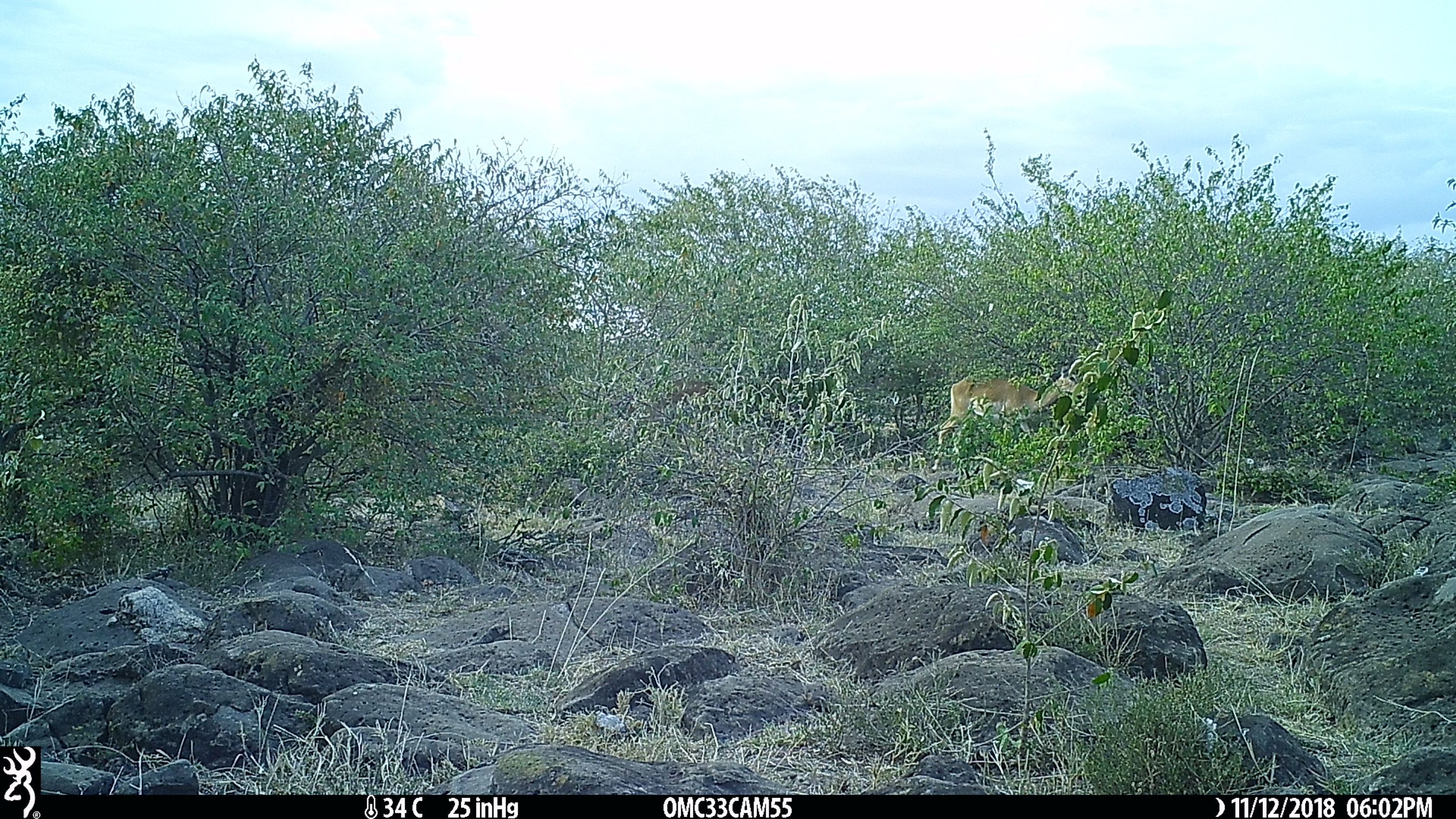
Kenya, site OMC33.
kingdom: Animalia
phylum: Chordata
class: Mammalia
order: Artiodactyla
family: Bovidae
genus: Aepyceros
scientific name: Aepyceros melampus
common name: impala